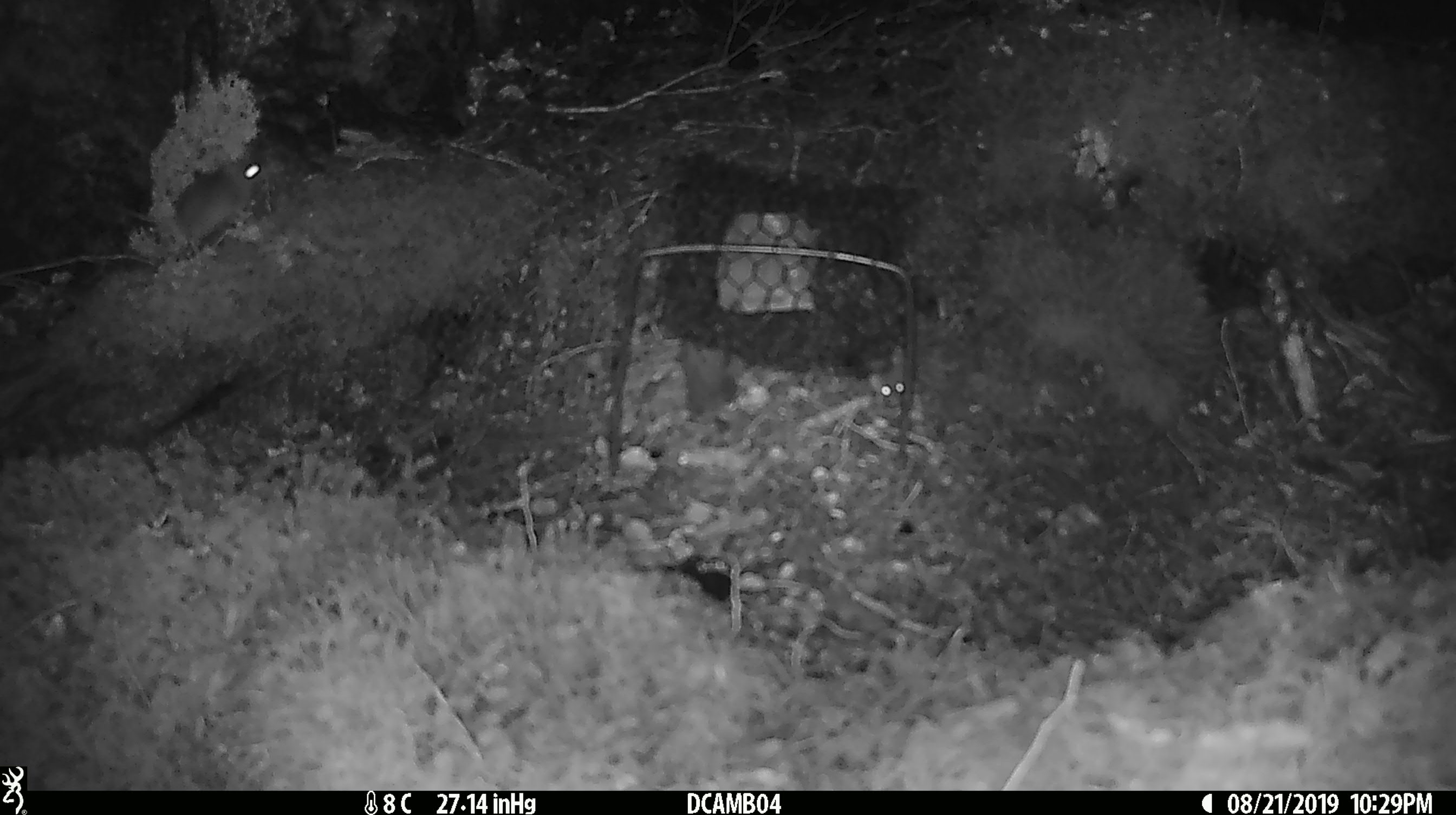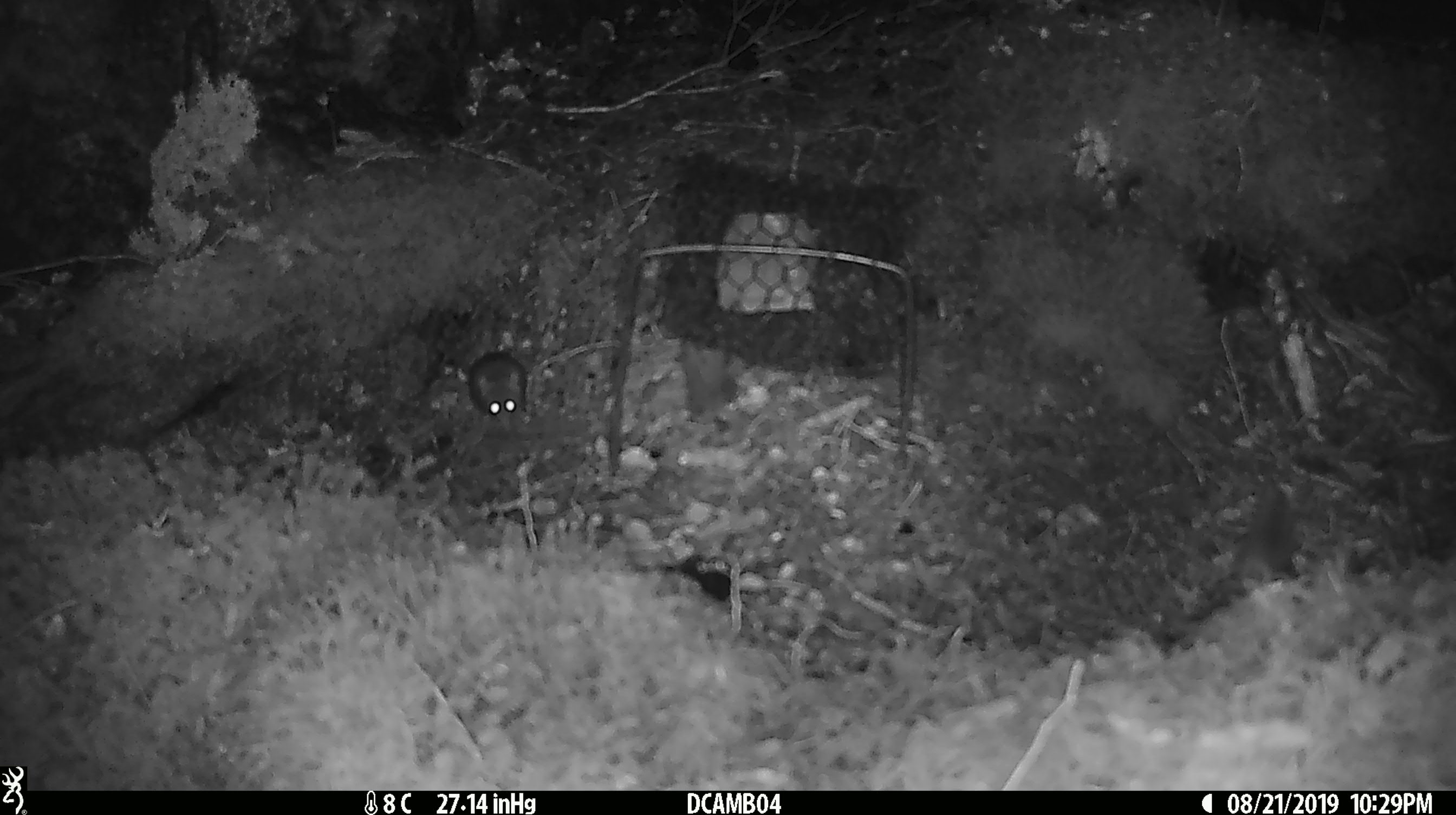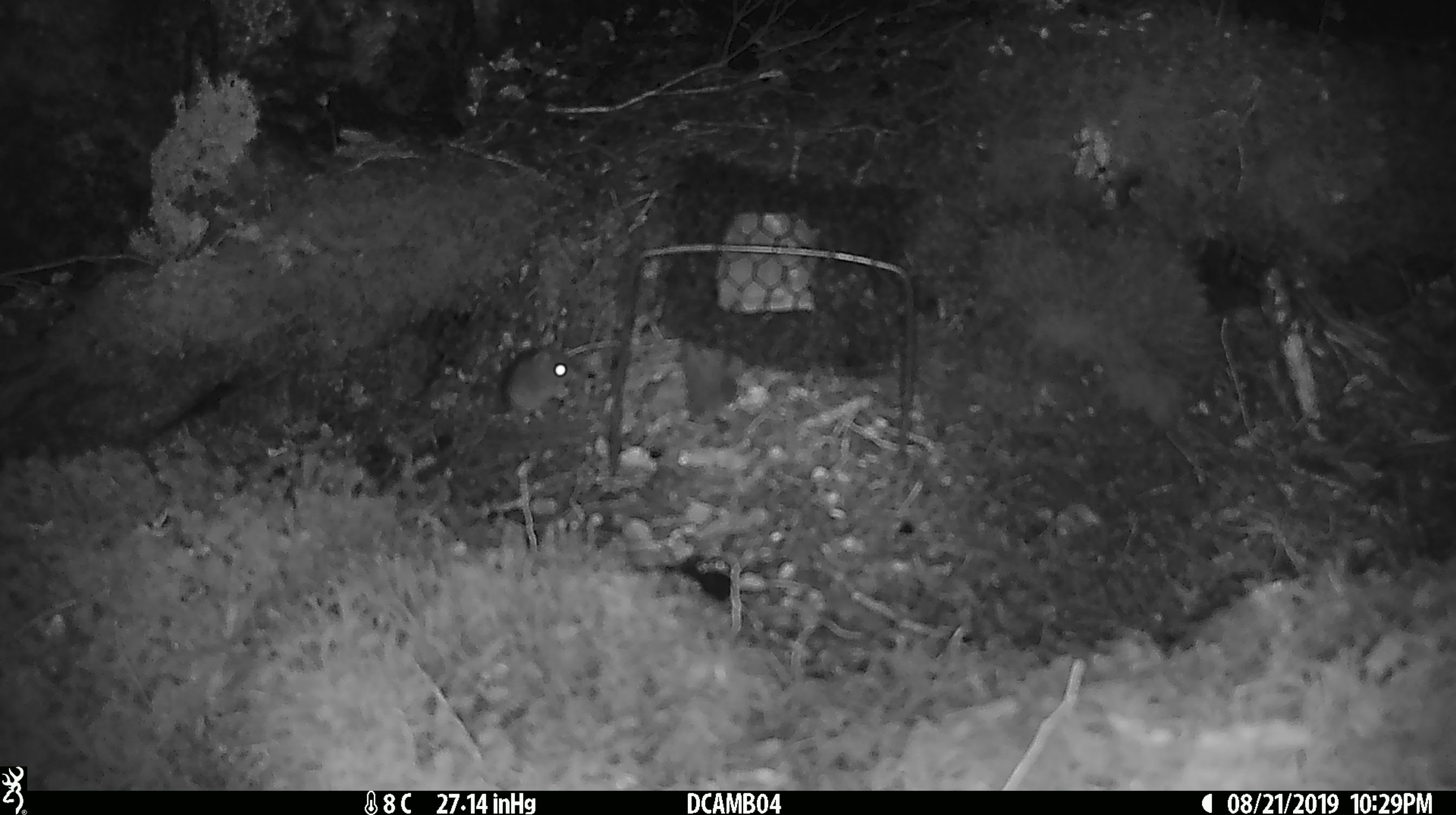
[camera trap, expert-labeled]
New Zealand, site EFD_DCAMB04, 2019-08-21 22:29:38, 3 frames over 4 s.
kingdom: Animalia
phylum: Chordata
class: Mammalia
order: Rodentia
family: Muridae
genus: Mus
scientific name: Mus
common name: mouse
Mouse (Mus).